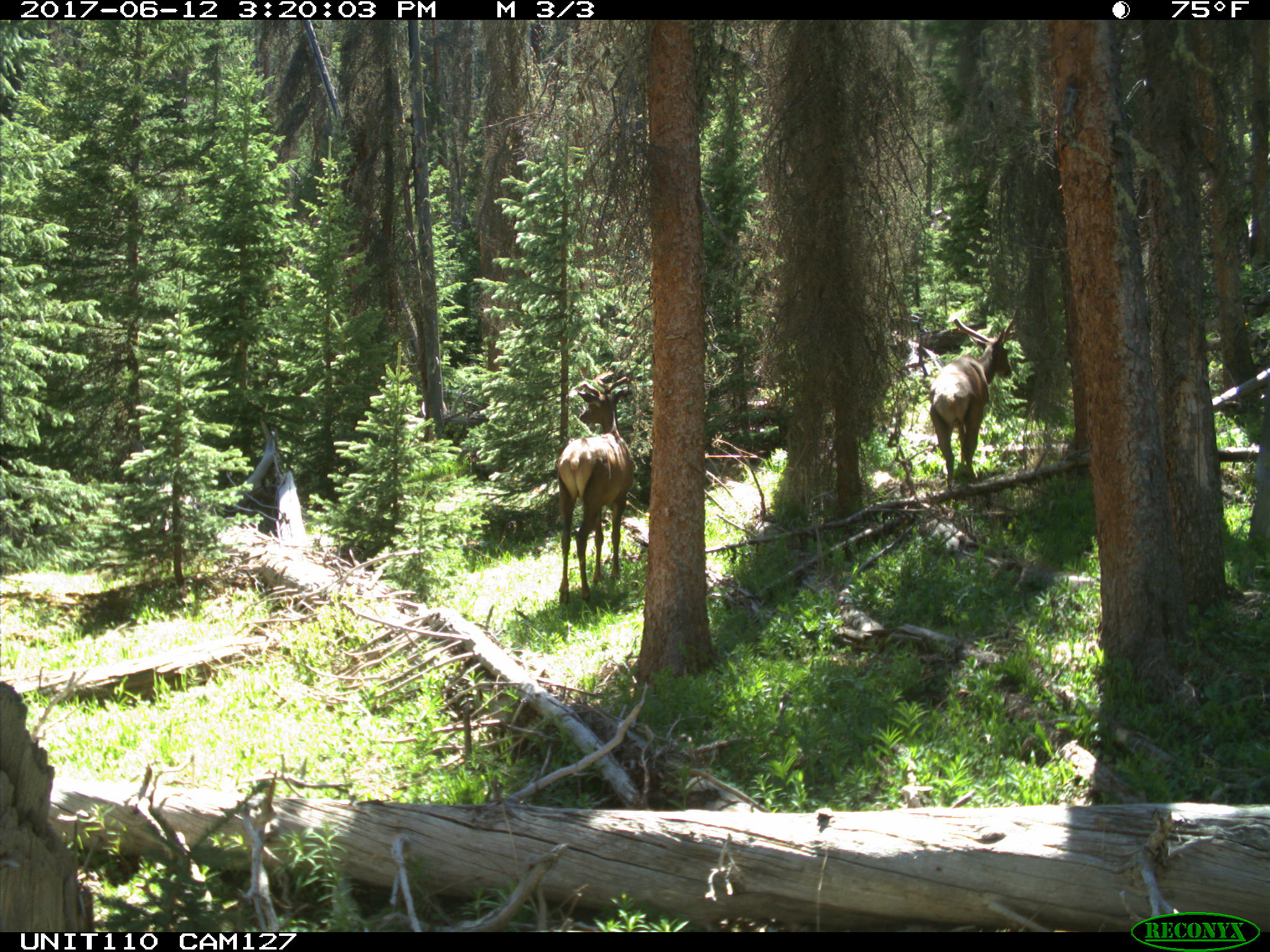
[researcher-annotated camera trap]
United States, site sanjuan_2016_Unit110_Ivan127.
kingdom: Animalia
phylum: Chordata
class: Mammalia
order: Artiodactyla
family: Cervidae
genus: Cervus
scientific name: Cervus elaphus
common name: red deer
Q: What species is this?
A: Cervus elaphus (red deer).